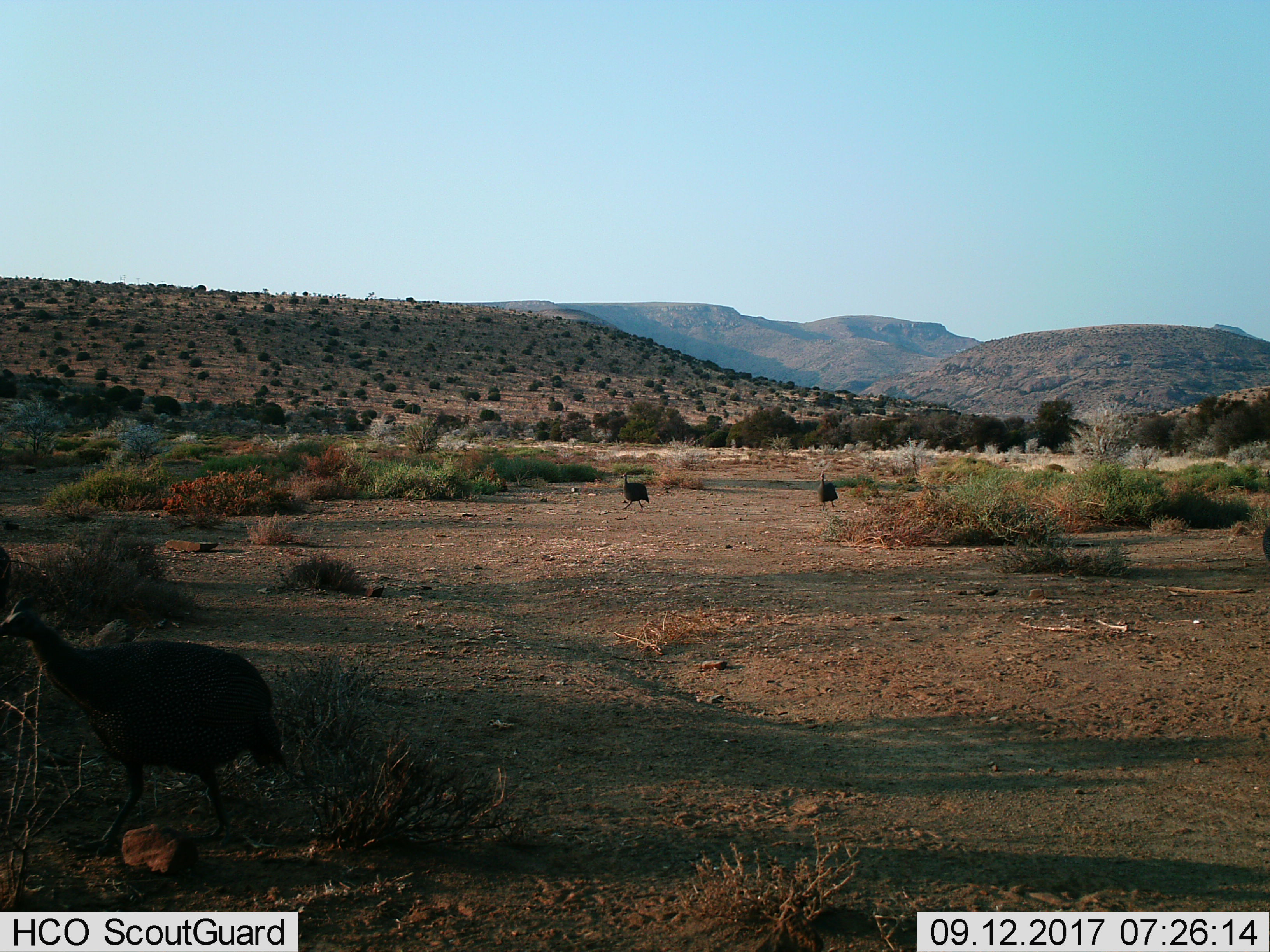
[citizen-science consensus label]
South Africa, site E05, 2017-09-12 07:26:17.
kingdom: Animalia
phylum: Chordata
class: Aves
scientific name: Aves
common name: bird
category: birdother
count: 3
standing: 14%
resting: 0%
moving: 100%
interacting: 14%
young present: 0%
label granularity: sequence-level